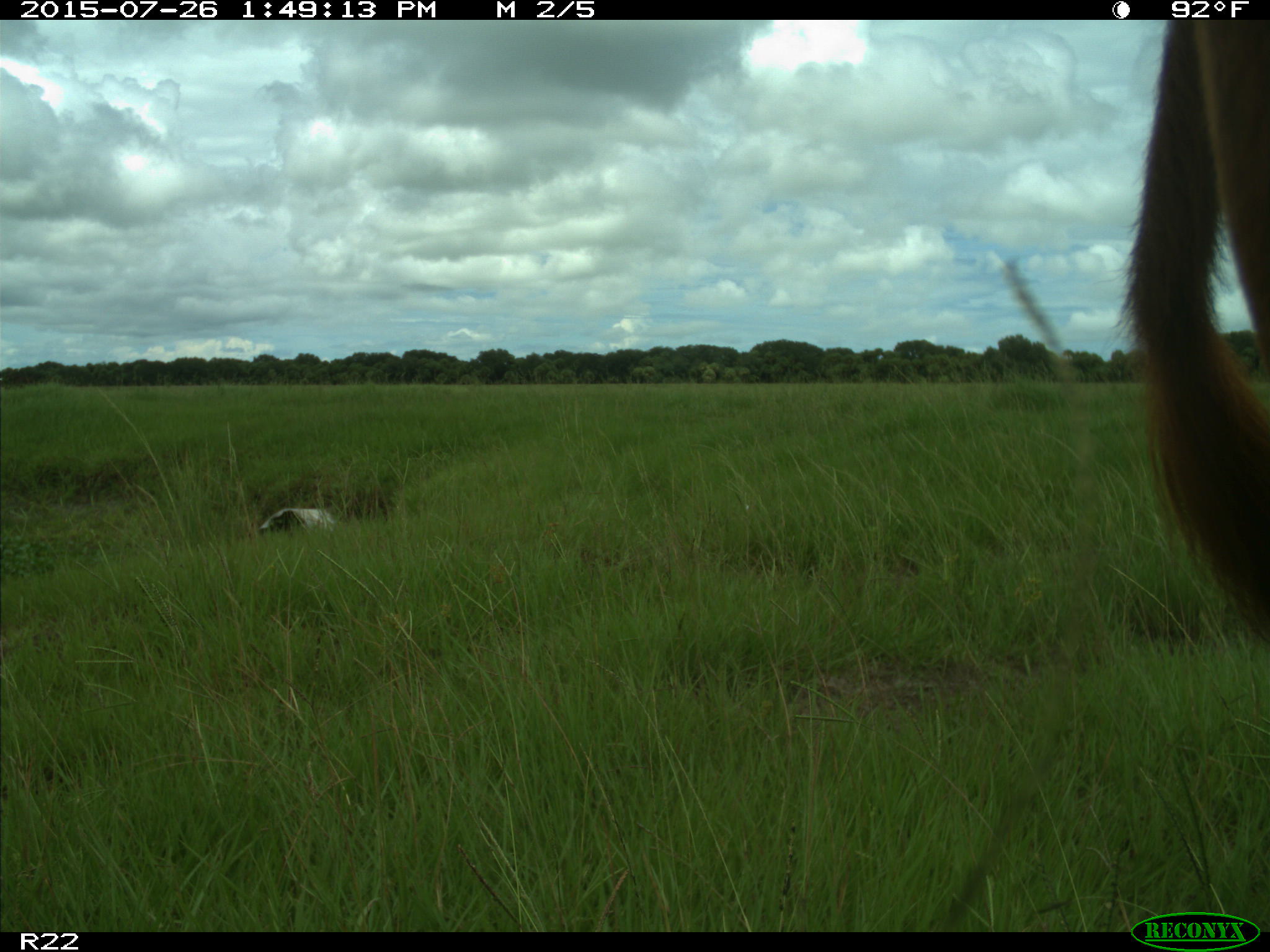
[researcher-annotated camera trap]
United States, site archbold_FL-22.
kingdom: Animalia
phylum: Chordata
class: Mammalia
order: Artiodactyla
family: Bovidae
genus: Bos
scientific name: Bos taurus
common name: domestic cow